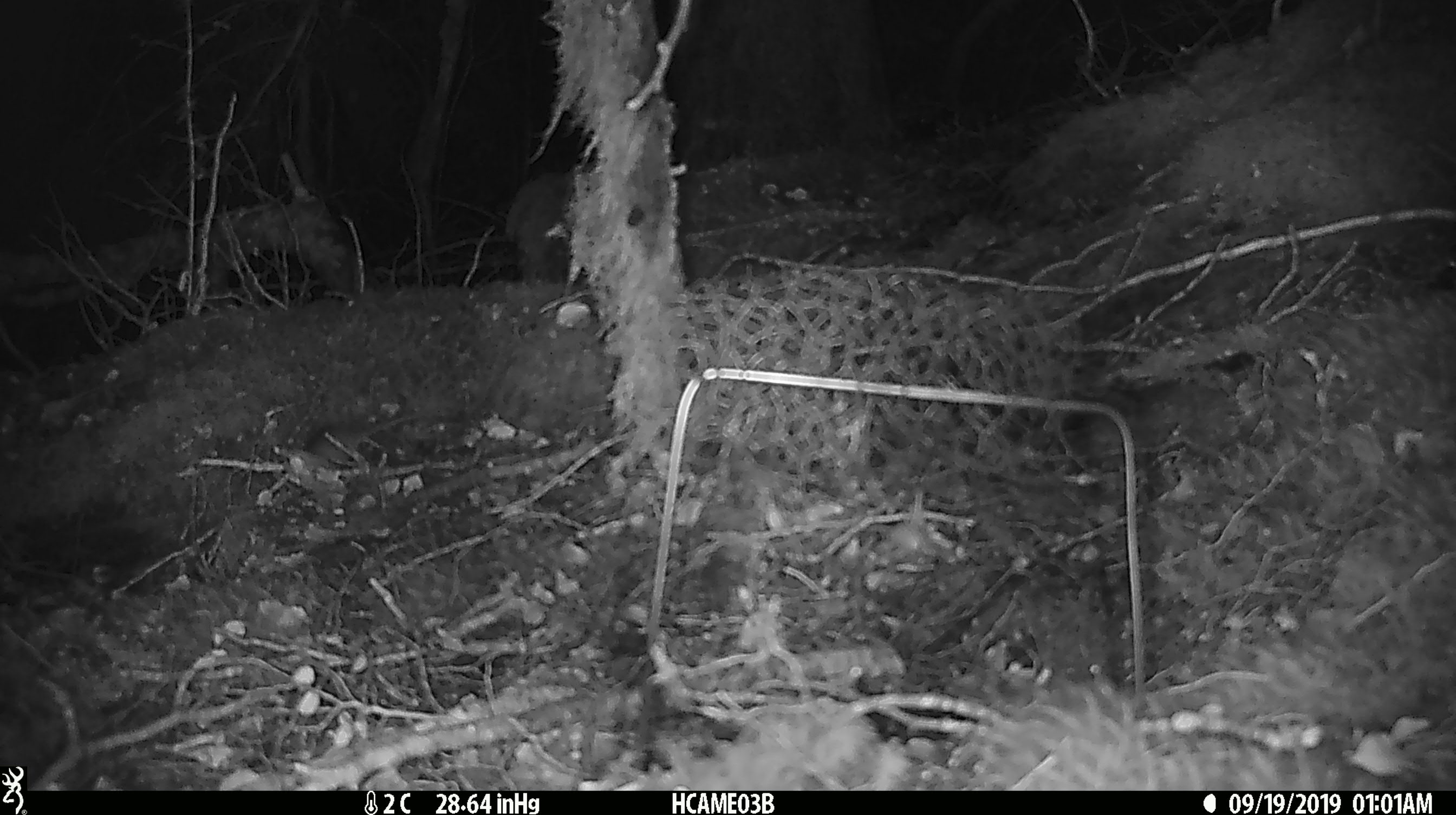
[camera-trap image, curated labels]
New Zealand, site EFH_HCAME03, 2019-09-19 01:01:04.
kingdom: Animalia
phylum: Chordata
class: Mammalia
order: Rodentia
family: Muridae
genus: Mus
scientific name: Mus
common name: mouse